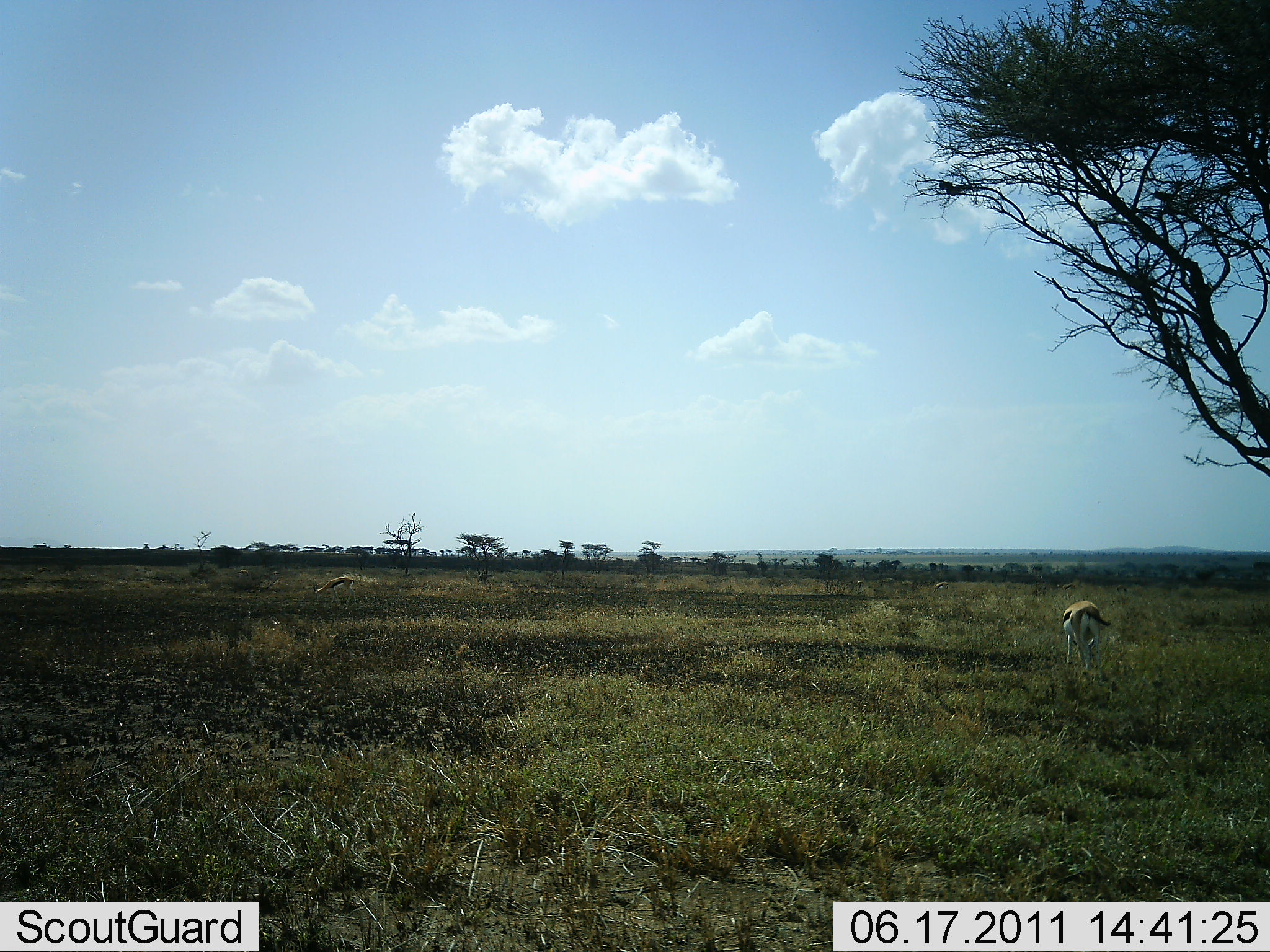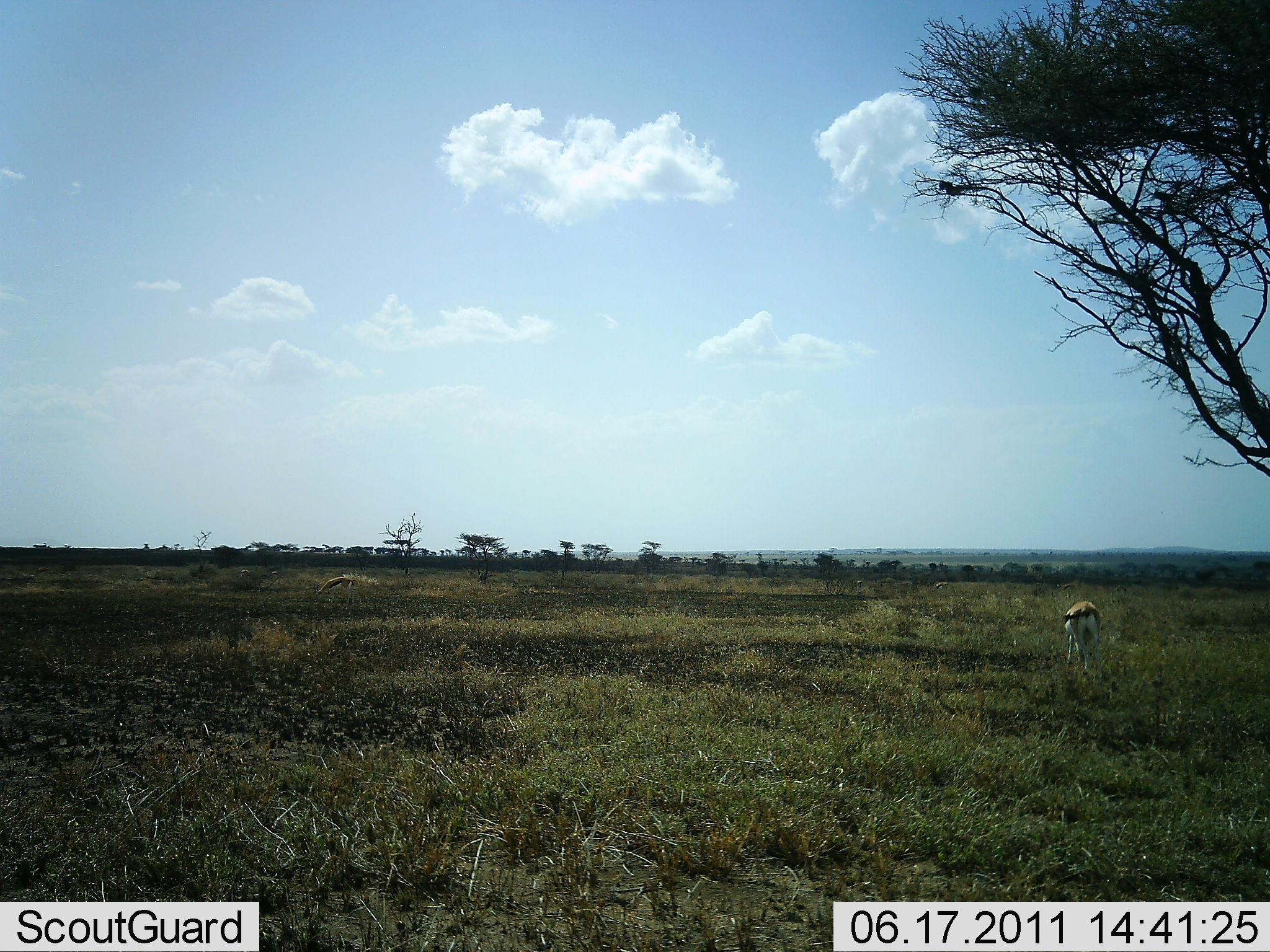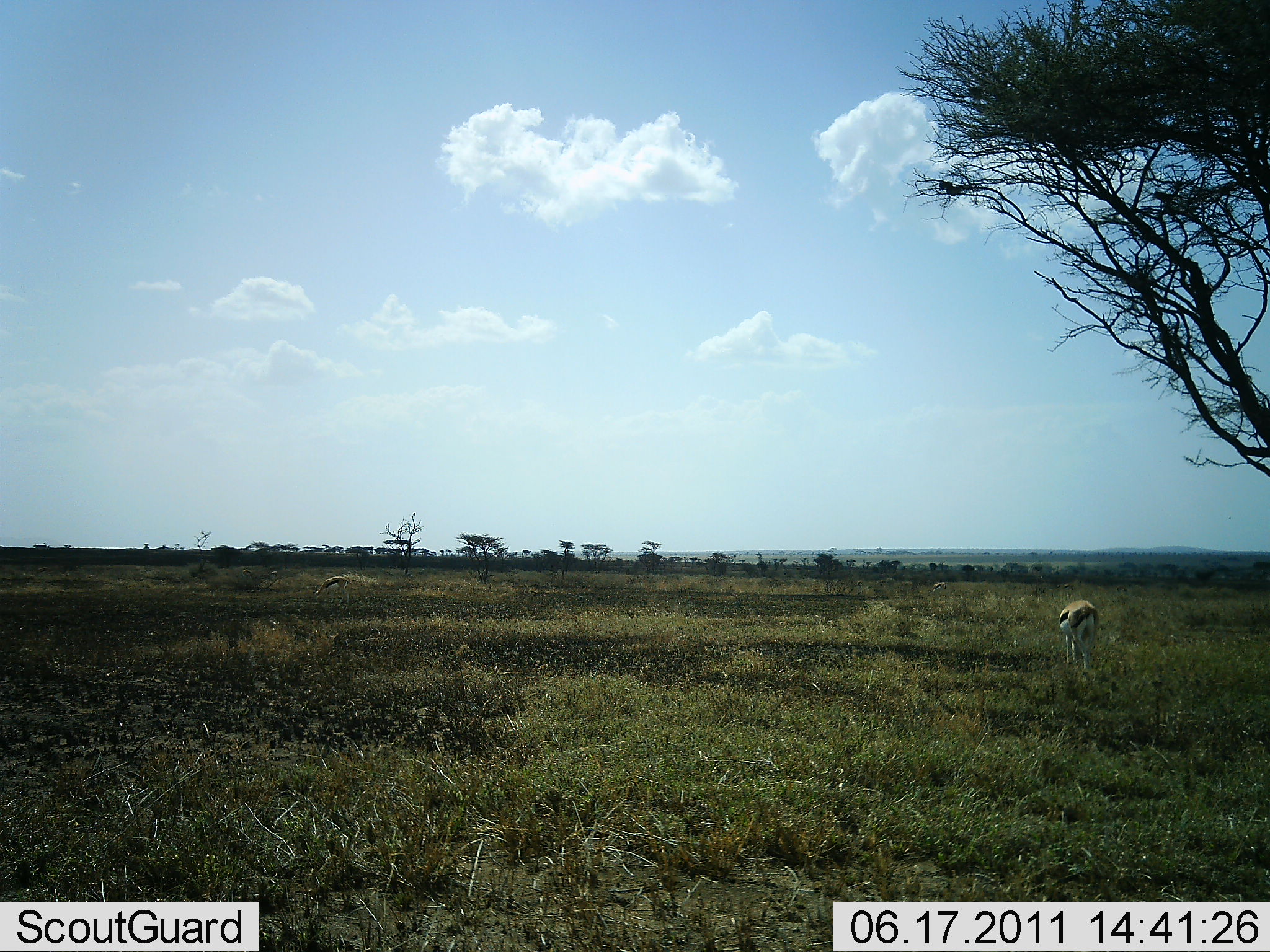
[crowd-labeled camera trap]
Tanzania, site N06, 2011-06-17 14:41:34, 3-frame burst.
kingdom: Animalia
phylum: Chordata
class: Mammalia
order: Artiodactyla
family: Bovidae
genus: Eudorcas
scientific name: Eudorcas thomsonii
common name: thomson's gazelle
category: gazellethomsons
Gazellethomsons (thomson's gazelle) (Eudorcas thomsonii), count 1. Behavior (volunteer vote fractions): standing 20%, resting 10%, moving 0%, interacting 0%. Young present (vote fraction): 0%. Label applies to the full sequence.